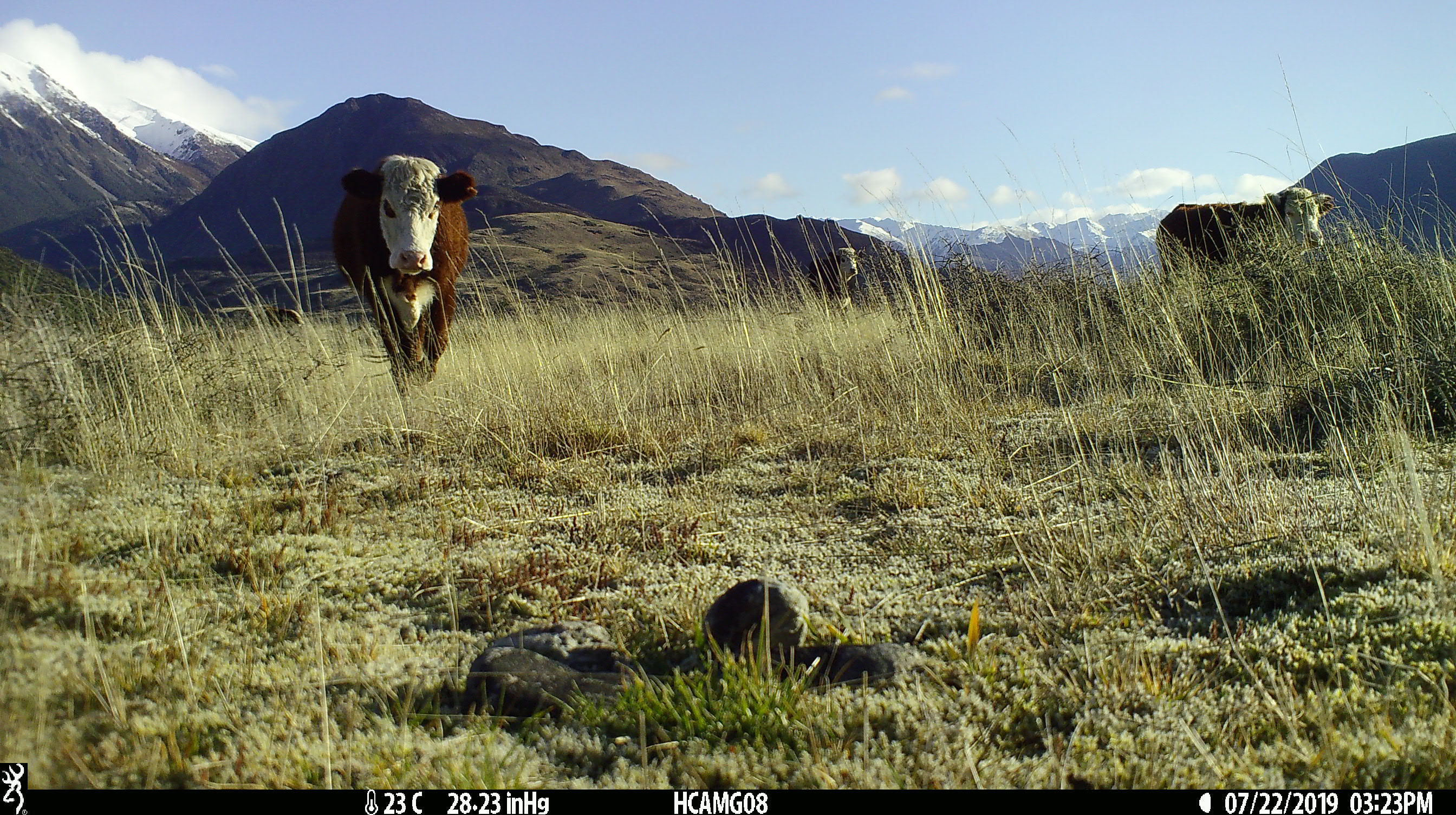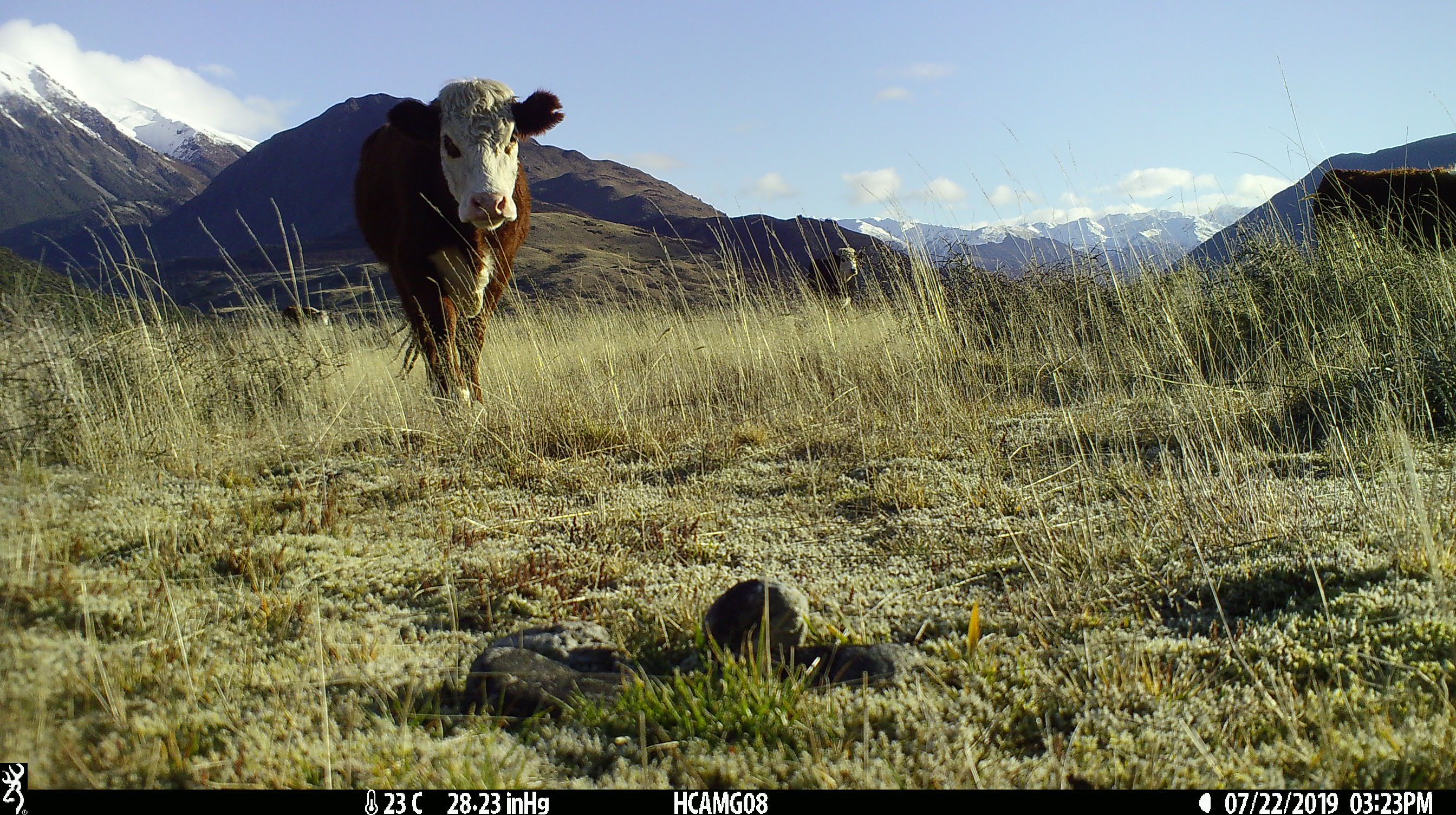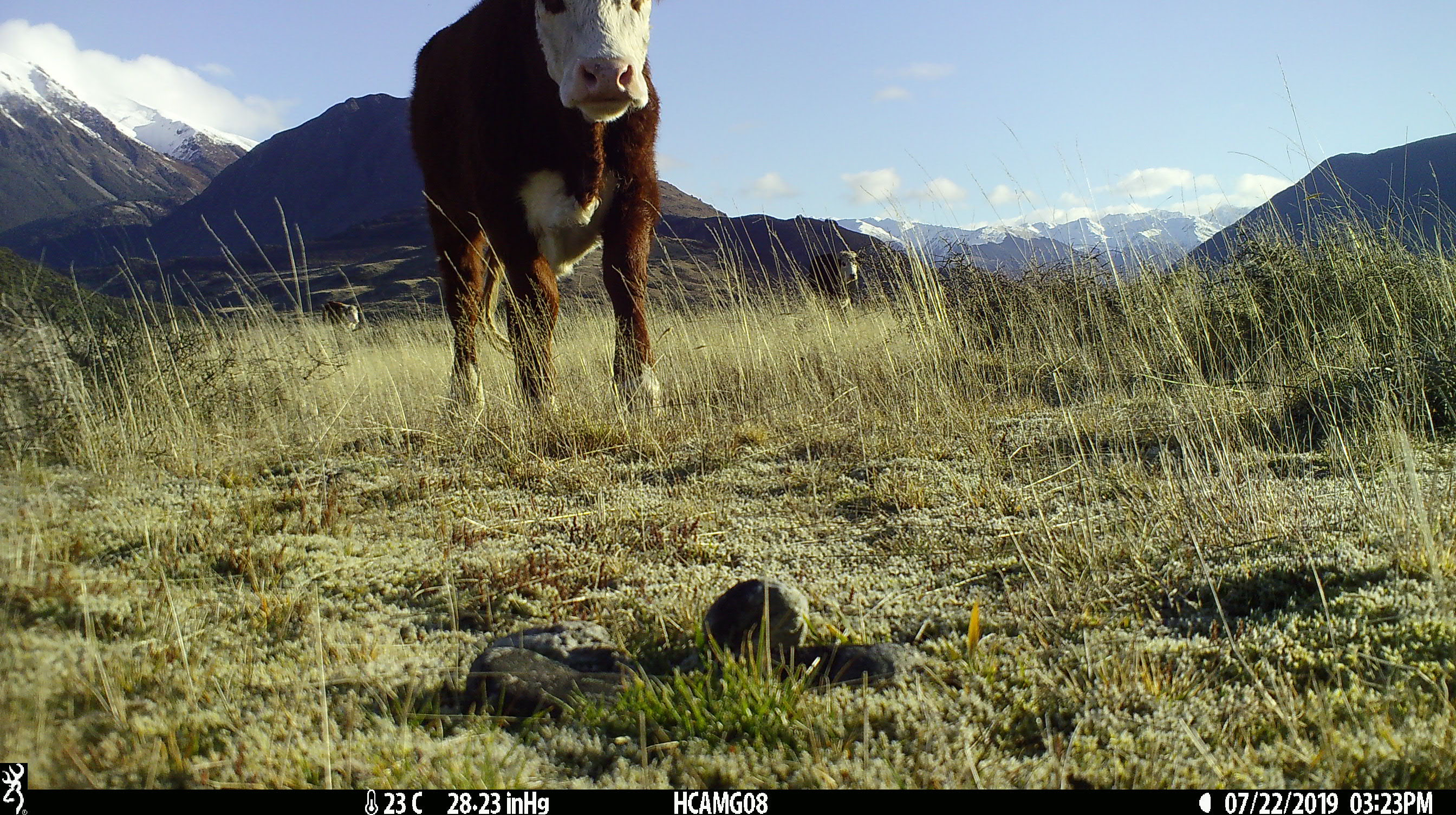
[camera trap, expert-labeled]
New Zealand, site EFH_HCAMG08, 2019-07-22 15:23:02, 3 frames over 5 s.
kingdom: Animalia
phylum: Chordata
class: Mammalia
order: Artiodactyla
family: Bovidae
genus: Bos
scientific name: Bos taurus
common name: domestic cow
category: cow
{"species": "cow (domestic cow) (Bos taurus)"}